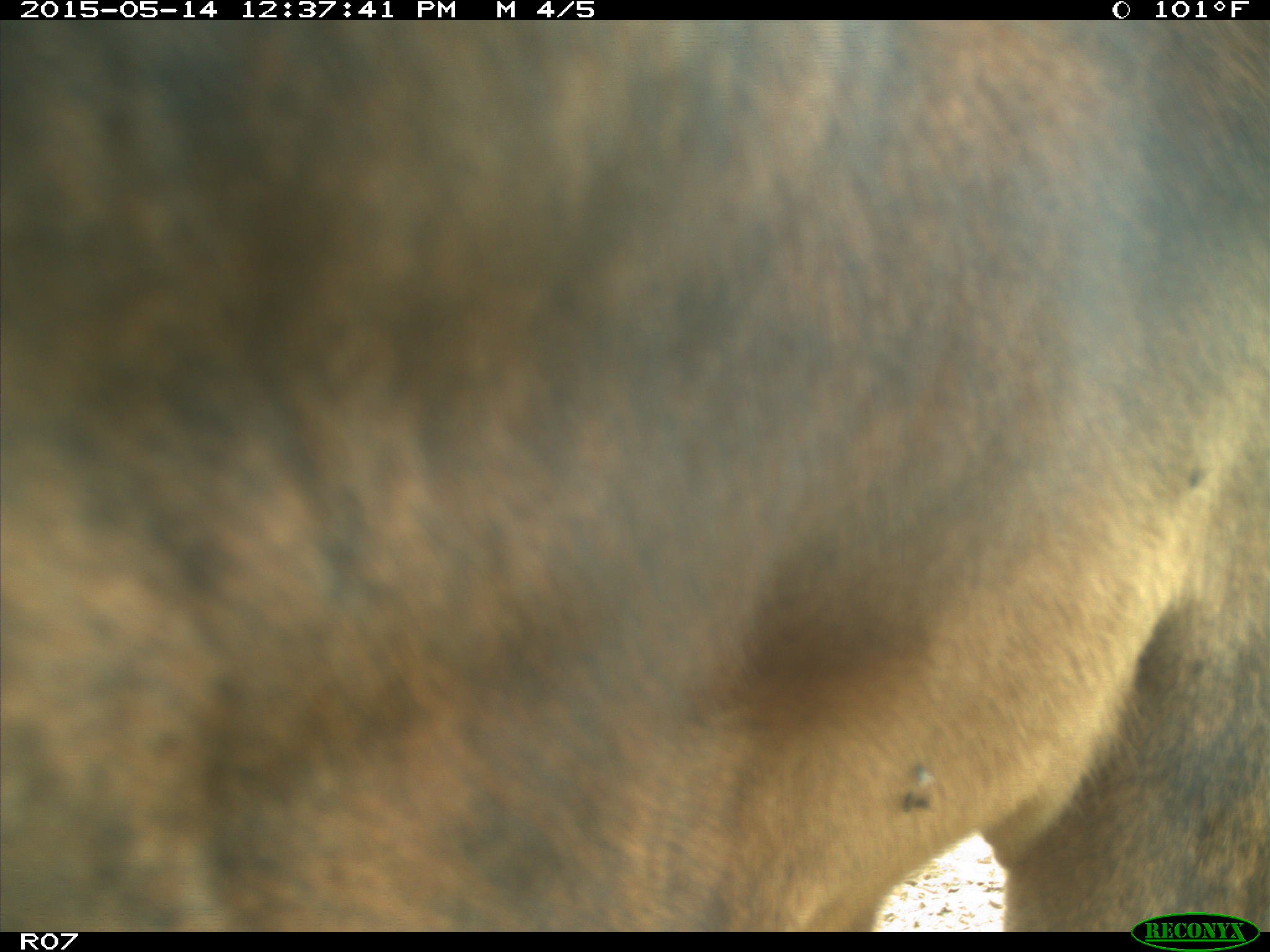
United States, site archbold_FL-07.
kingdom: Animalia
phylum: Chordata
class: Mammalia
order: Artiodactyla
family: Bovidae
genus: Bos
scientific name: Bos taurus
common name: domestic cow